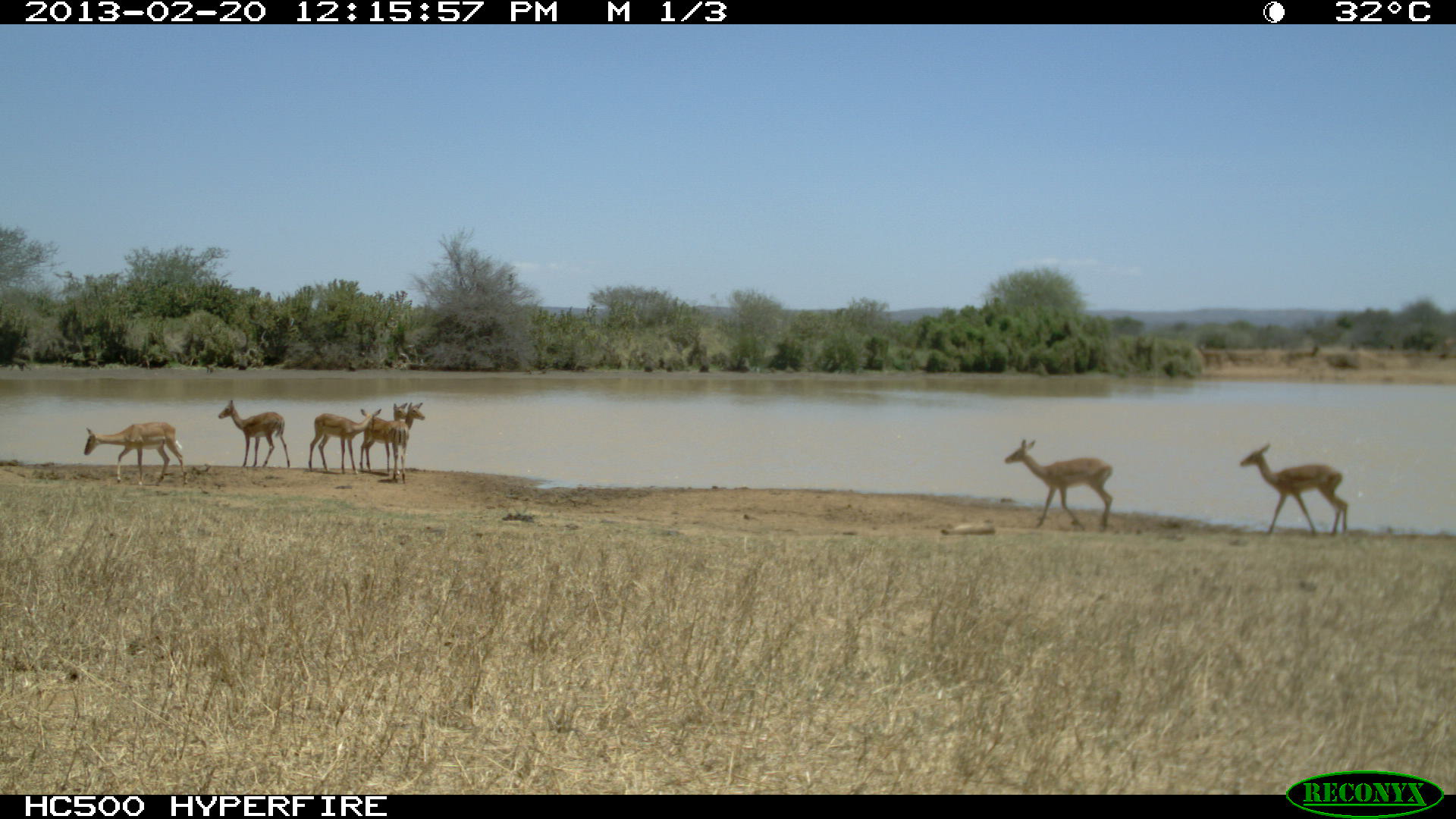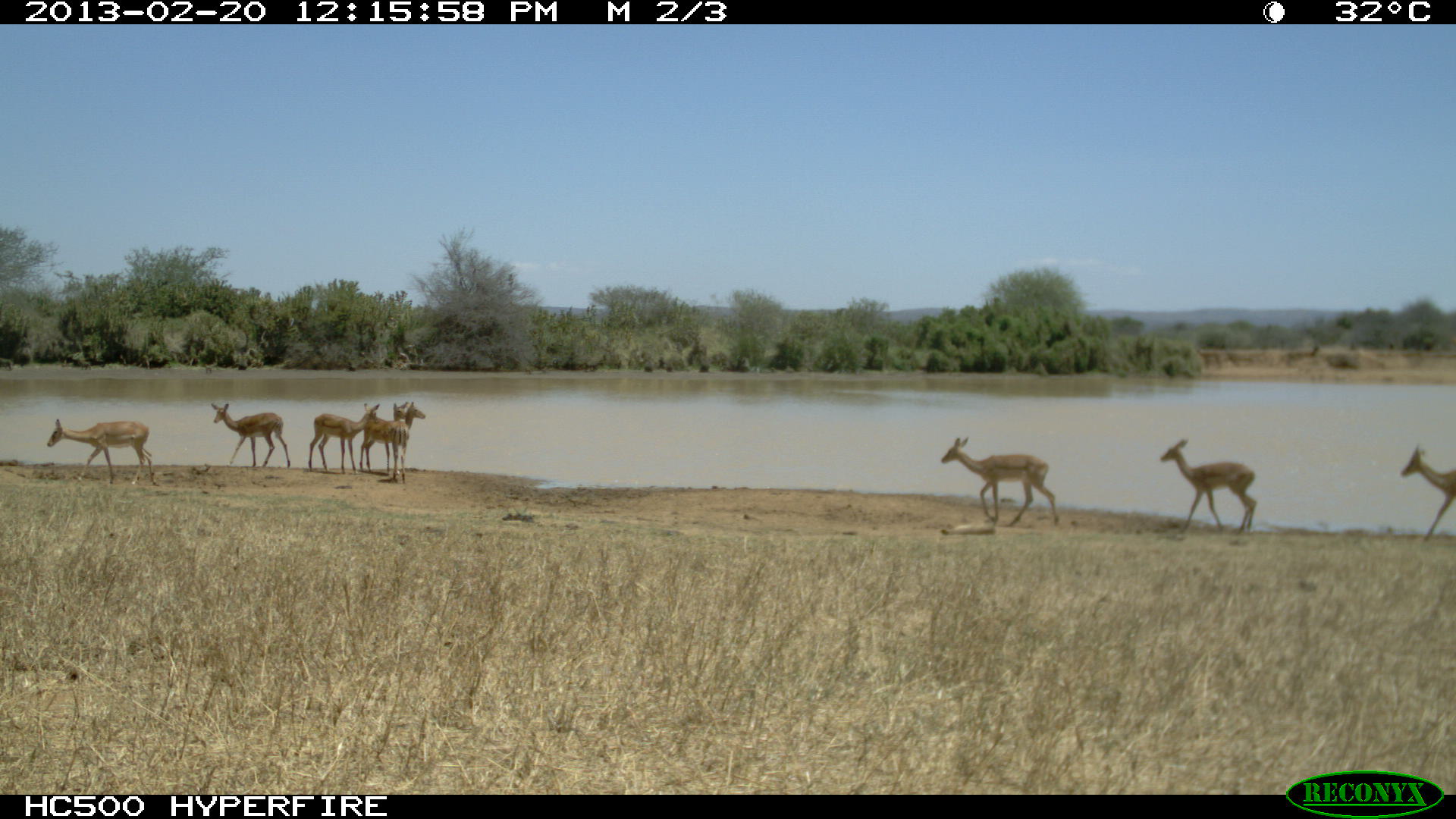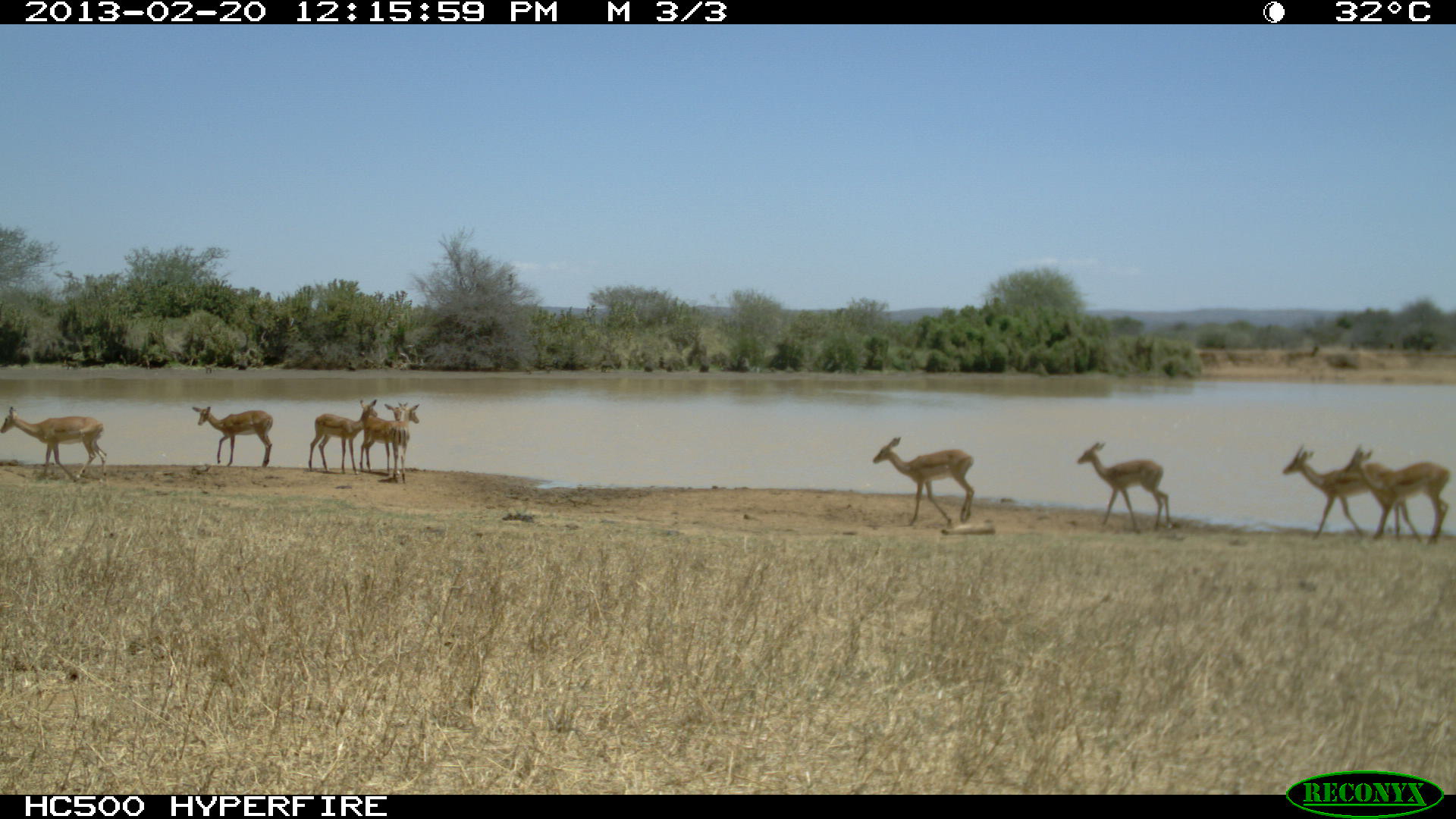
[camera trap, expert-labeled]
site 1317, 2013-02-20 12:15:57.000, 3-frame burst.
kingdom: Animalia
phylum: Chordata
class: Mammalia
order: Artiodactyla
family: Bovidae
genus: Aepyceros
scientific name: Aepyceros melampus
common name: impala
Aepyceros melampus (impala), count 5.